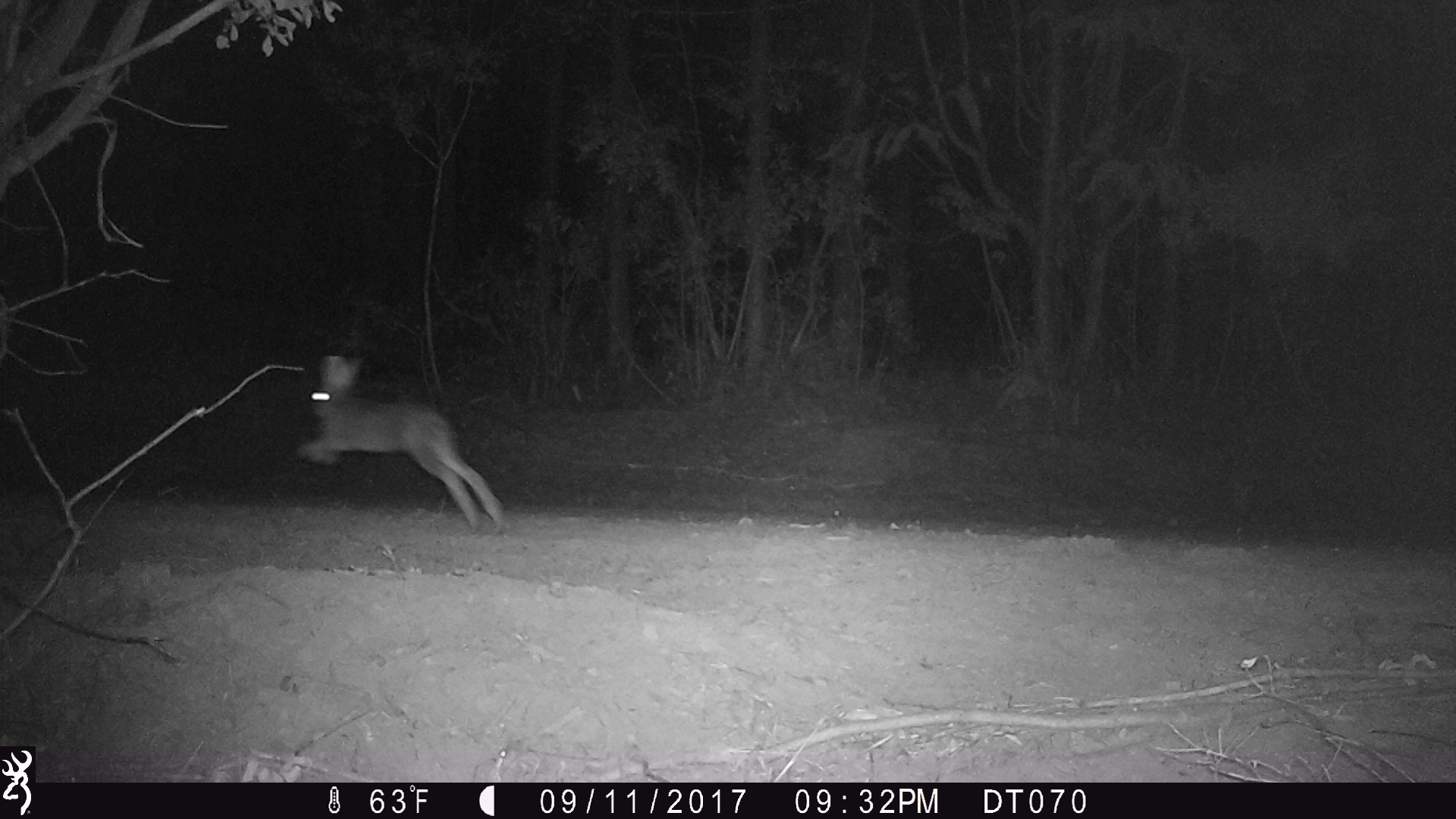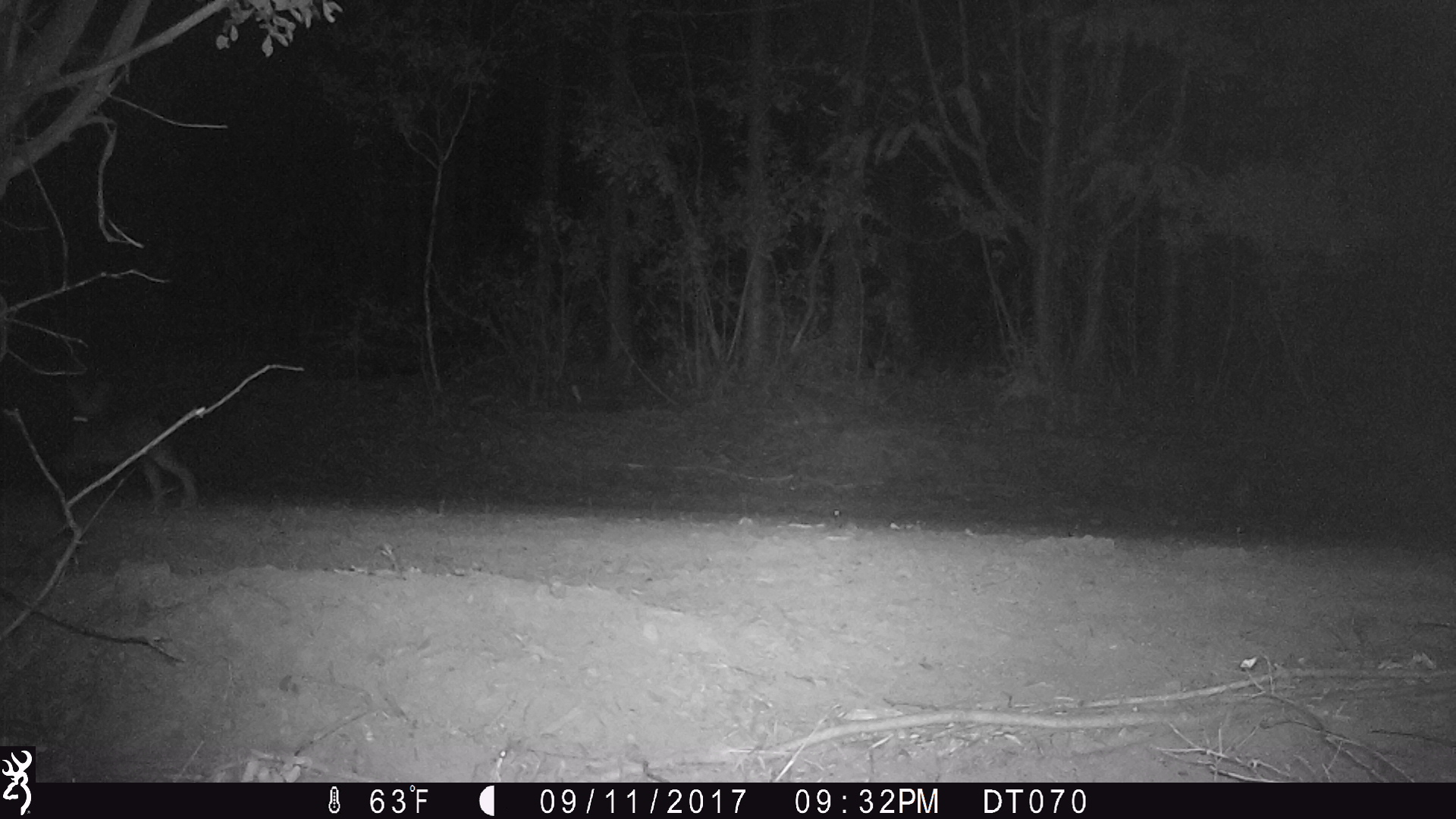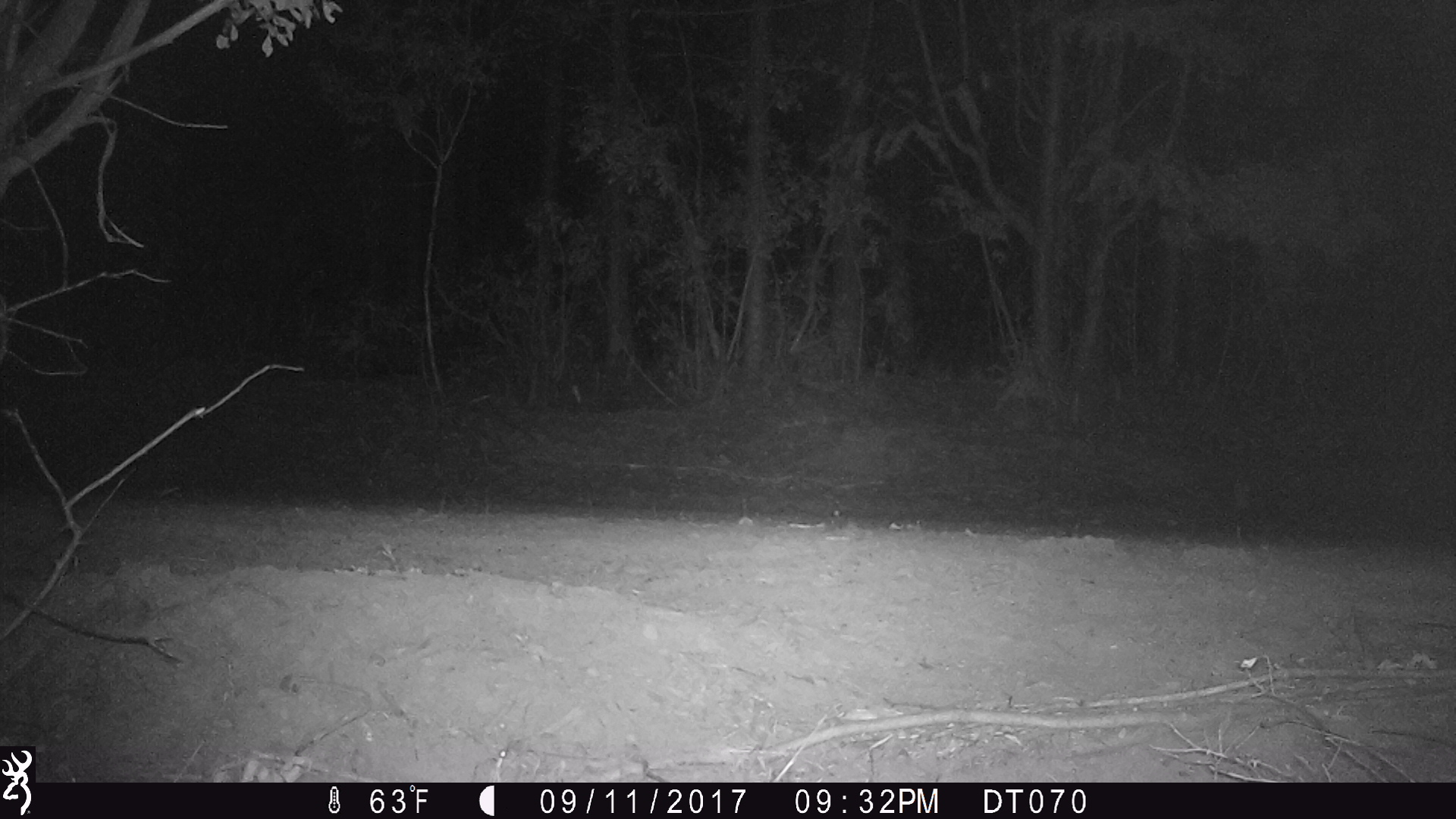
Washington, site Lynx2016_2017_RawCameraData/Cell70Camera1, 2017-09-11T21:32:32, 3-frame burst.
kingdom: Animalia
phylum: Chordata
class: Mammalia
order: Lagomorpha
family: Leporidae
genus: Lepus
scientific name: Lepus americanus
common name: snowshoe hare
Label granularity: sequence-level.